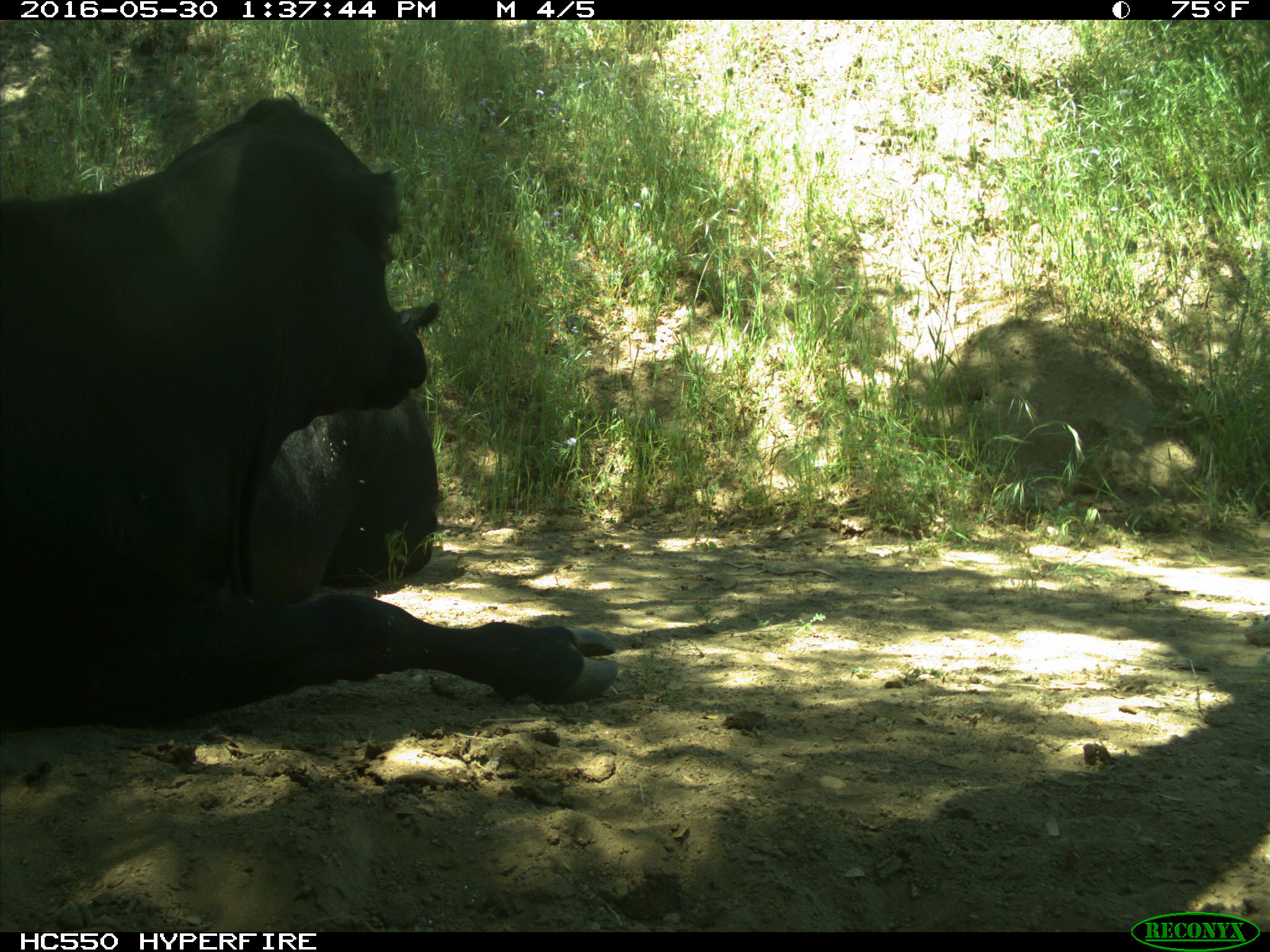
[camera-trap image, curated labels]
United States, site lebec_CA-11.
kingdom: Animalia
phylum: Chordata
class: Mammalia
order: Artiodactyla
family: Bovidae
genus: Bos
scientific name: Bos taurus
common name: domestic cow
Bos taurus (domestic cow).